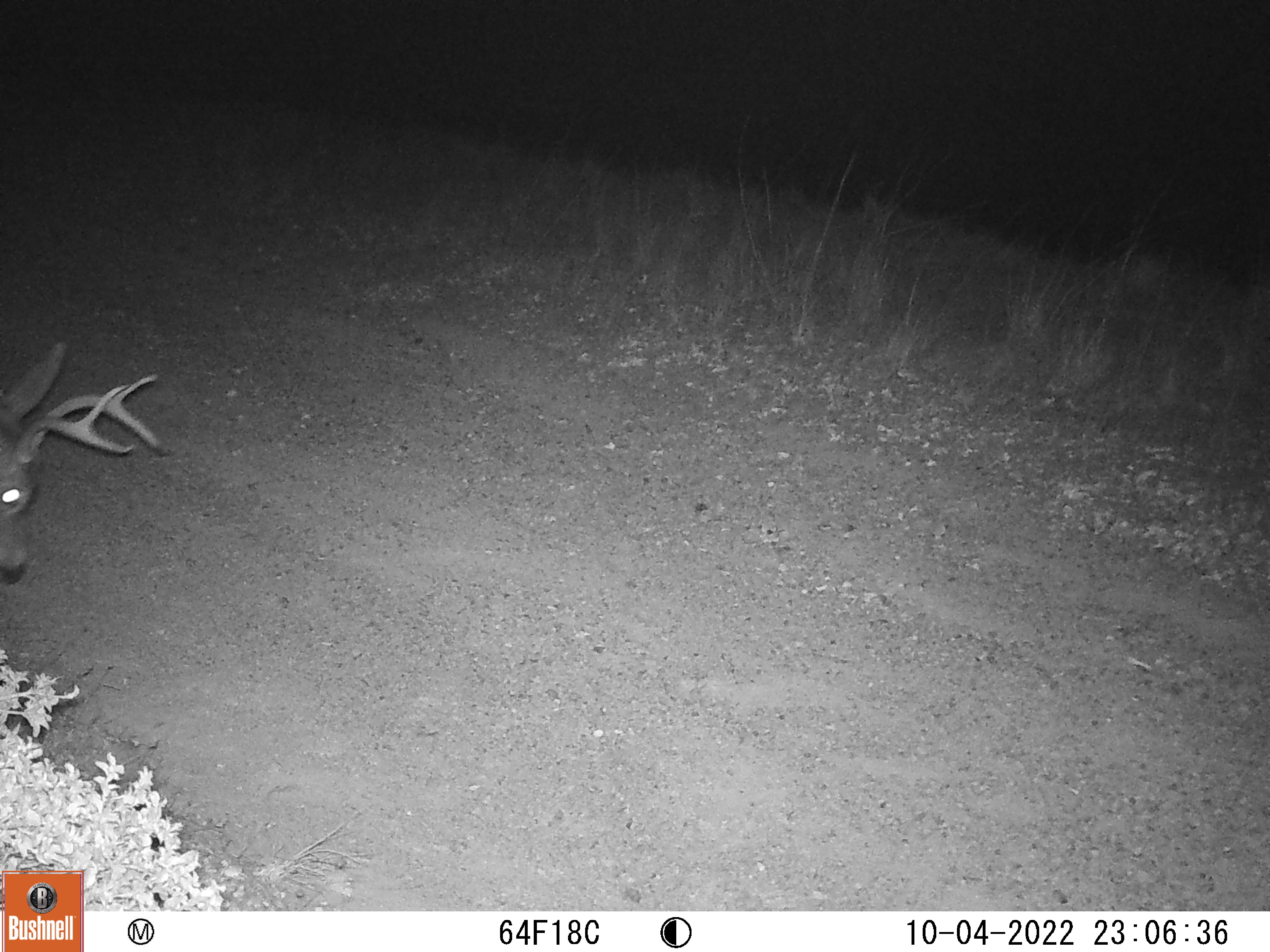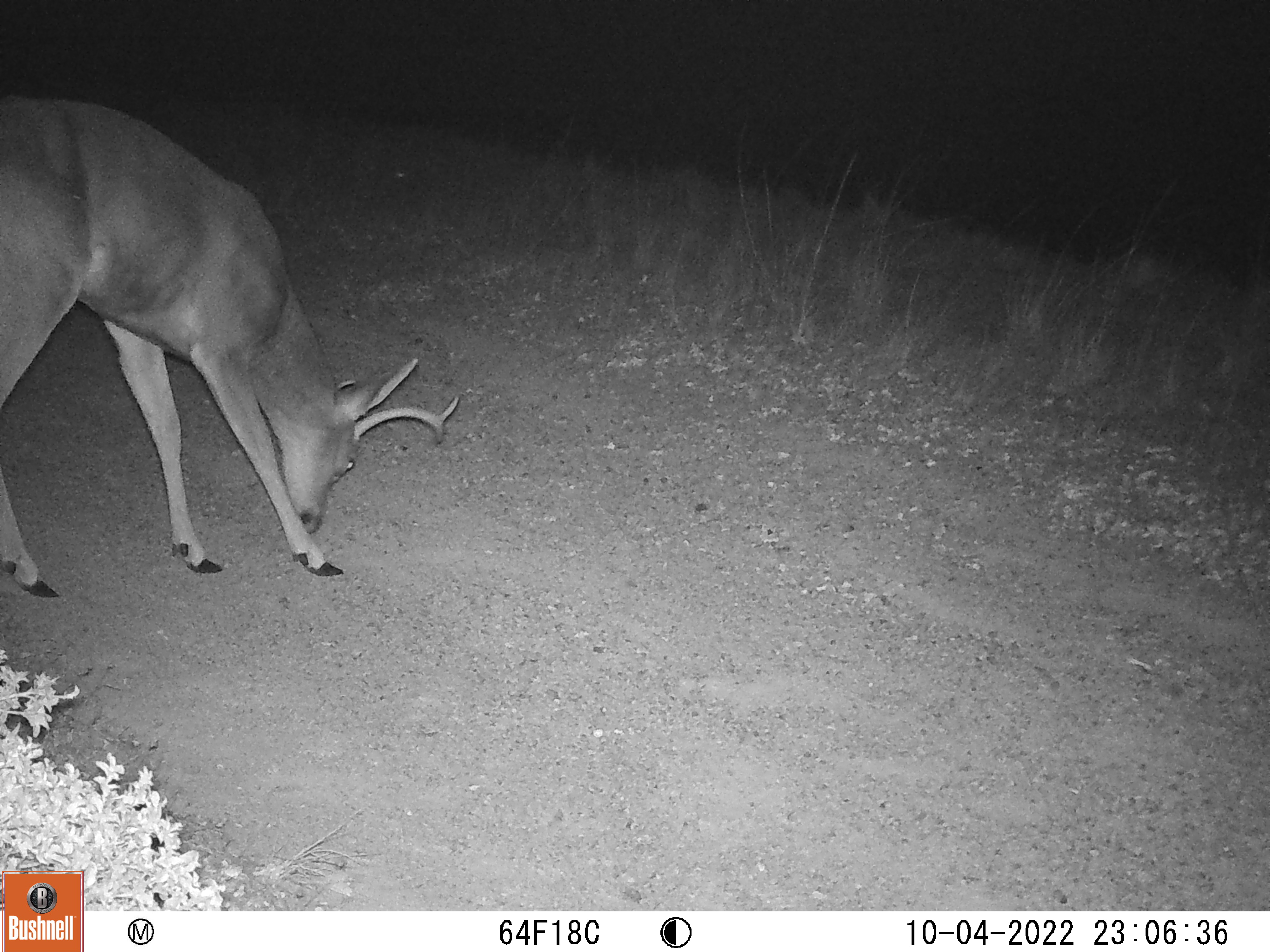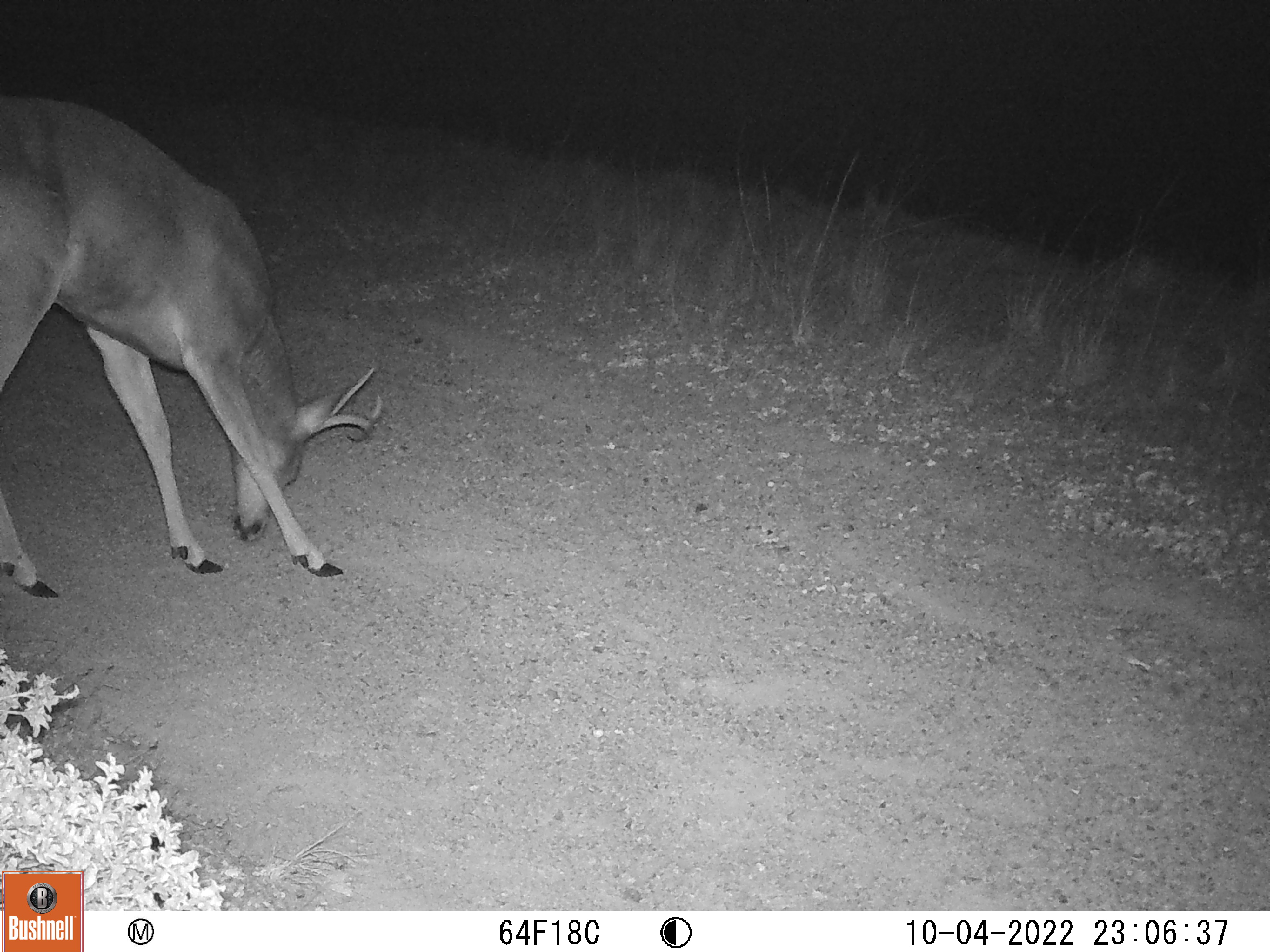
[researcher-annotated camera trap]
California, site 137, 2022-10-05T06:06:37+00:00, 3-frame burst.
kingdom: Animalia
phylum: Chordata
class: Mammalia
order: Artiodactyla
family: Cervidae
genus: Odocoileus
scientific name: Odocoileus hemionus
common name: mule deer